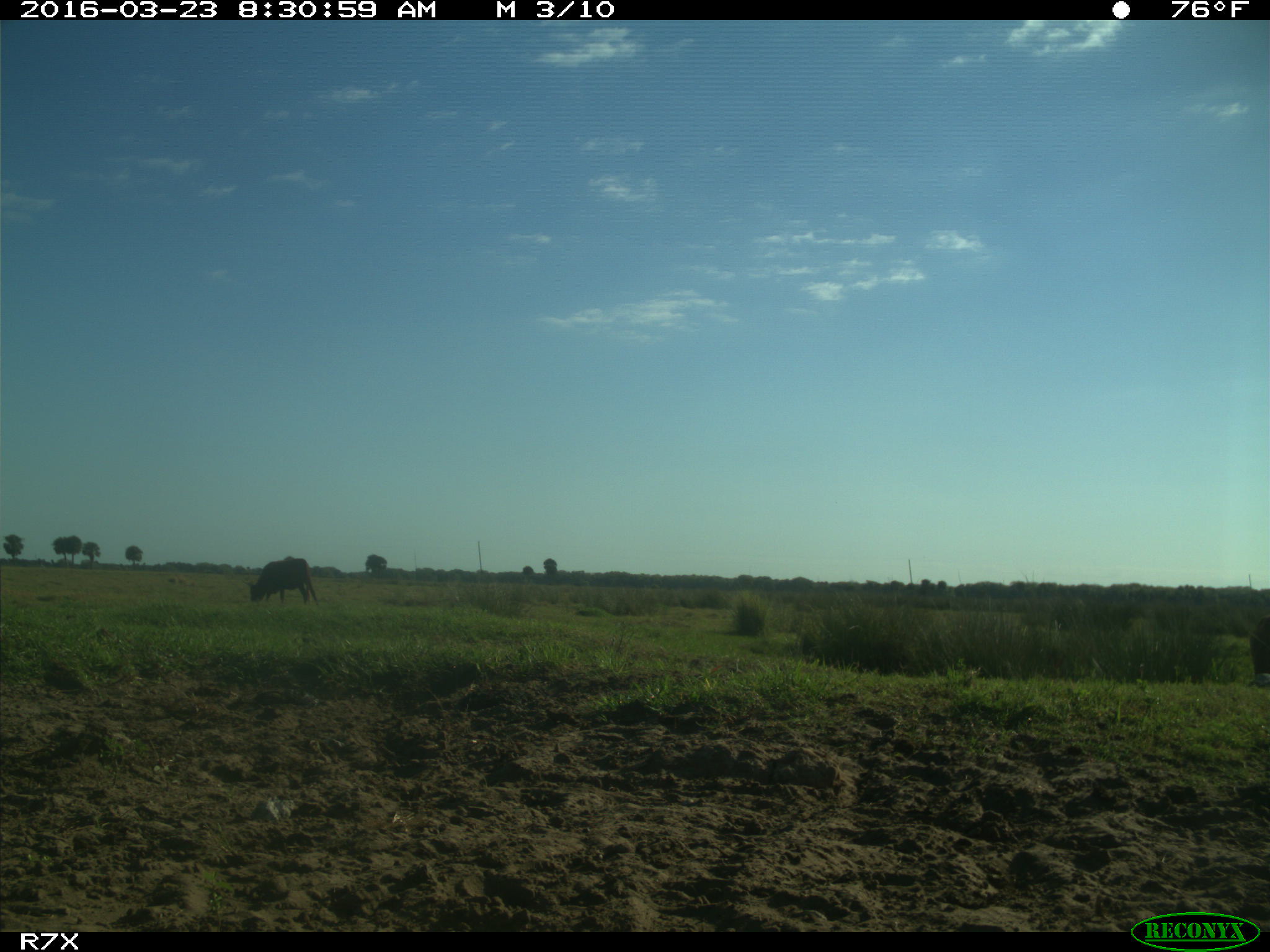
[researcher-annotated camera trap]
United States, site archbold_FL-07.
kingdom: Animalia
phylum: Chordata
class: Mammalia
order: Artiodactyla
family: Bovidae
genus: Bos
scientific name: Bos taurus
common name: domestic cow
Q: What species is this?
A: Bos taurus (domestic cow).